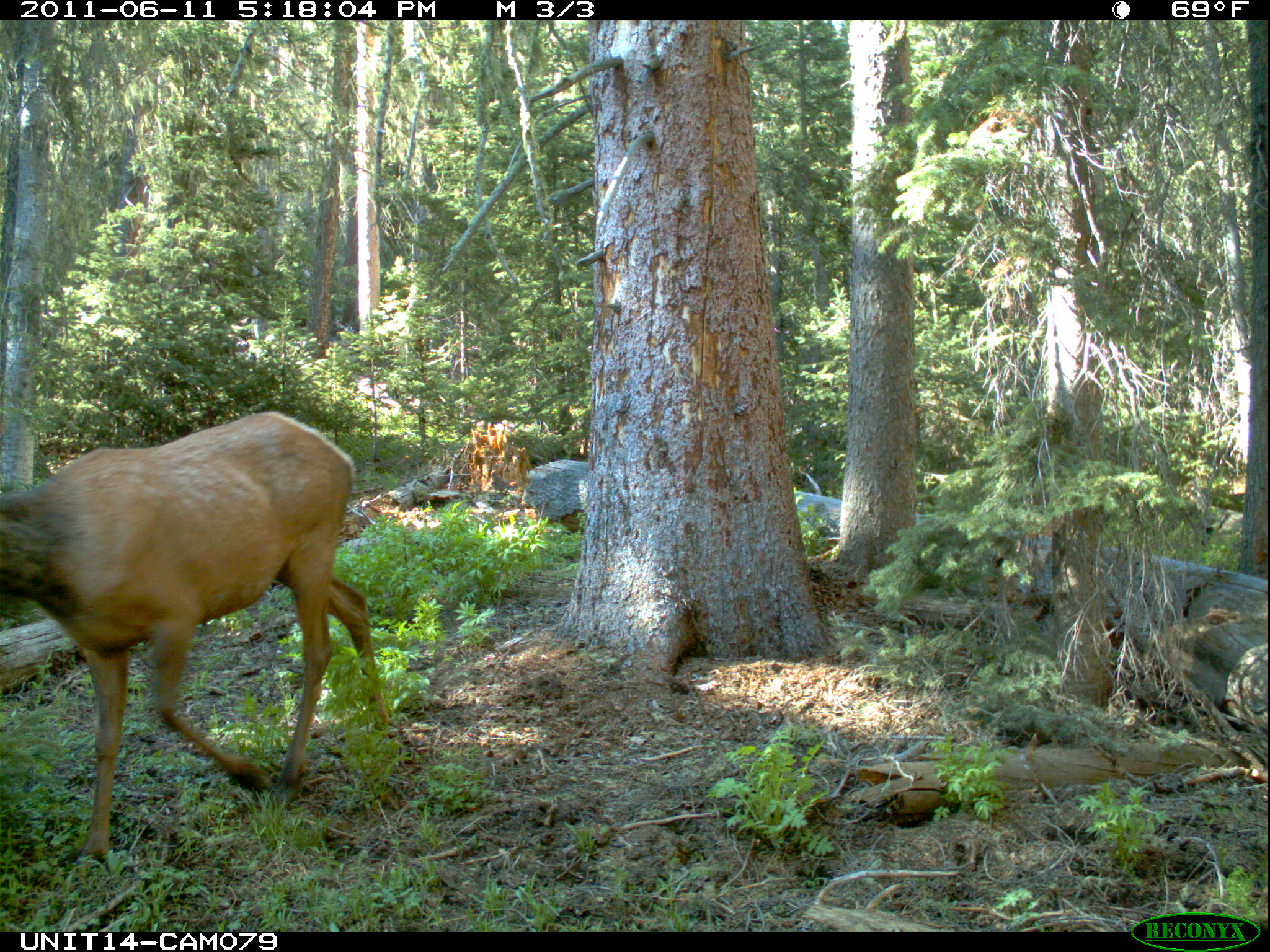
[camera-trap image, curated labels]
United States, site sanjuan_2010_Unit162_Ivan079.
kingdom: Animalia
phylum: Chordata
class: Mammalia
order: Artiodactyla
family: Cervidae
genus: Cervus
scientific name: Cervus elaphus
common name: red deer